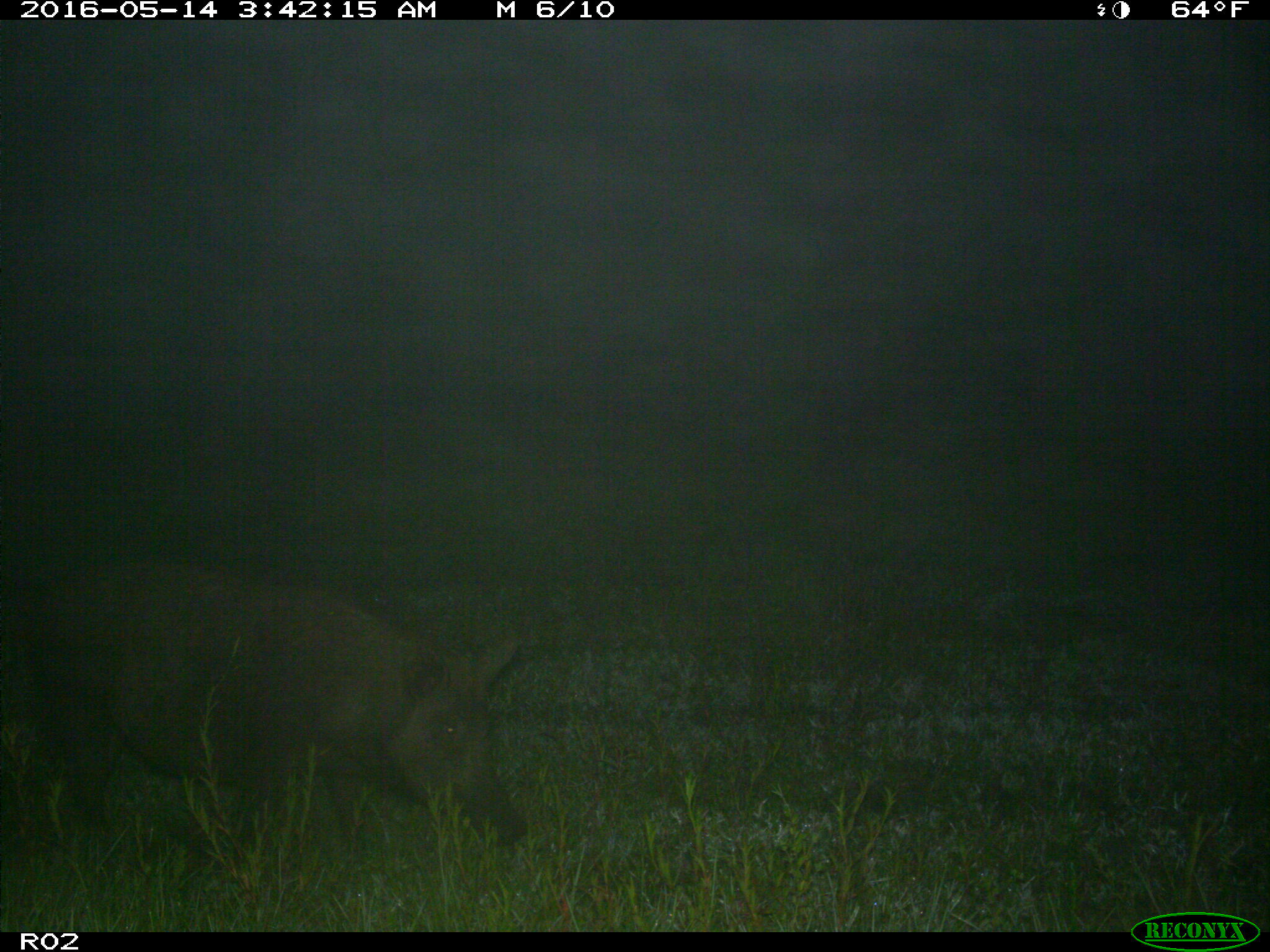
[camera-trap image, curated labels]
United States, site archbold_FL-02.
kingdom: Animalia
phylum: Chordata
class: Mammalia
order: Artiodactyla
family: Suidae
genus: Sus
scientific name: Sus scrofa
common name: wild boar